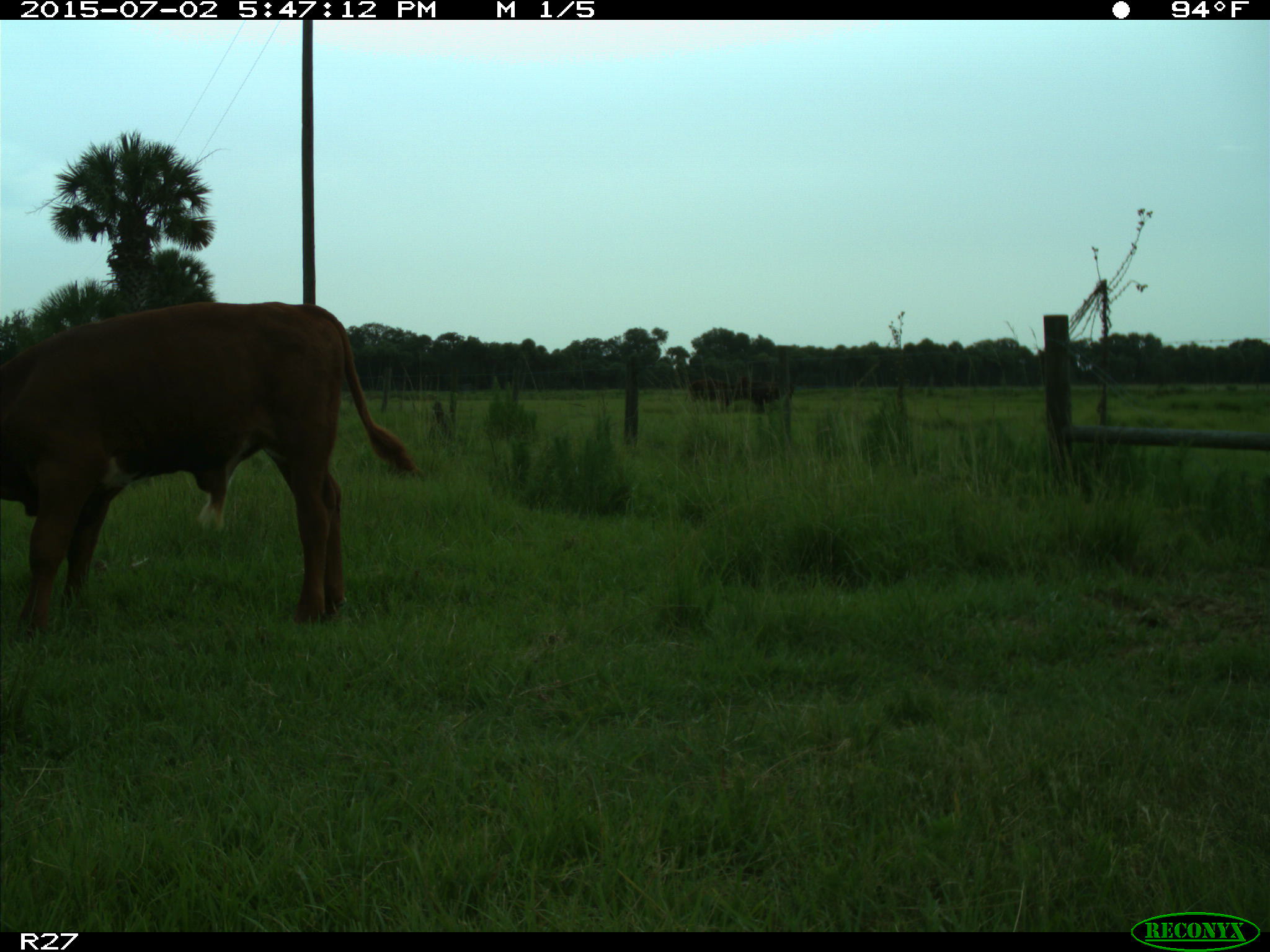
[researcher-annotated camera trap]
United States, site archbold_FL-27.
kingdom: Animalia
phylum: Chordata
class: Mammalia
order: Artiodactyla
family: Bovidae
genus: Bos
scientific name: Bos taurus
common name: domestic cow